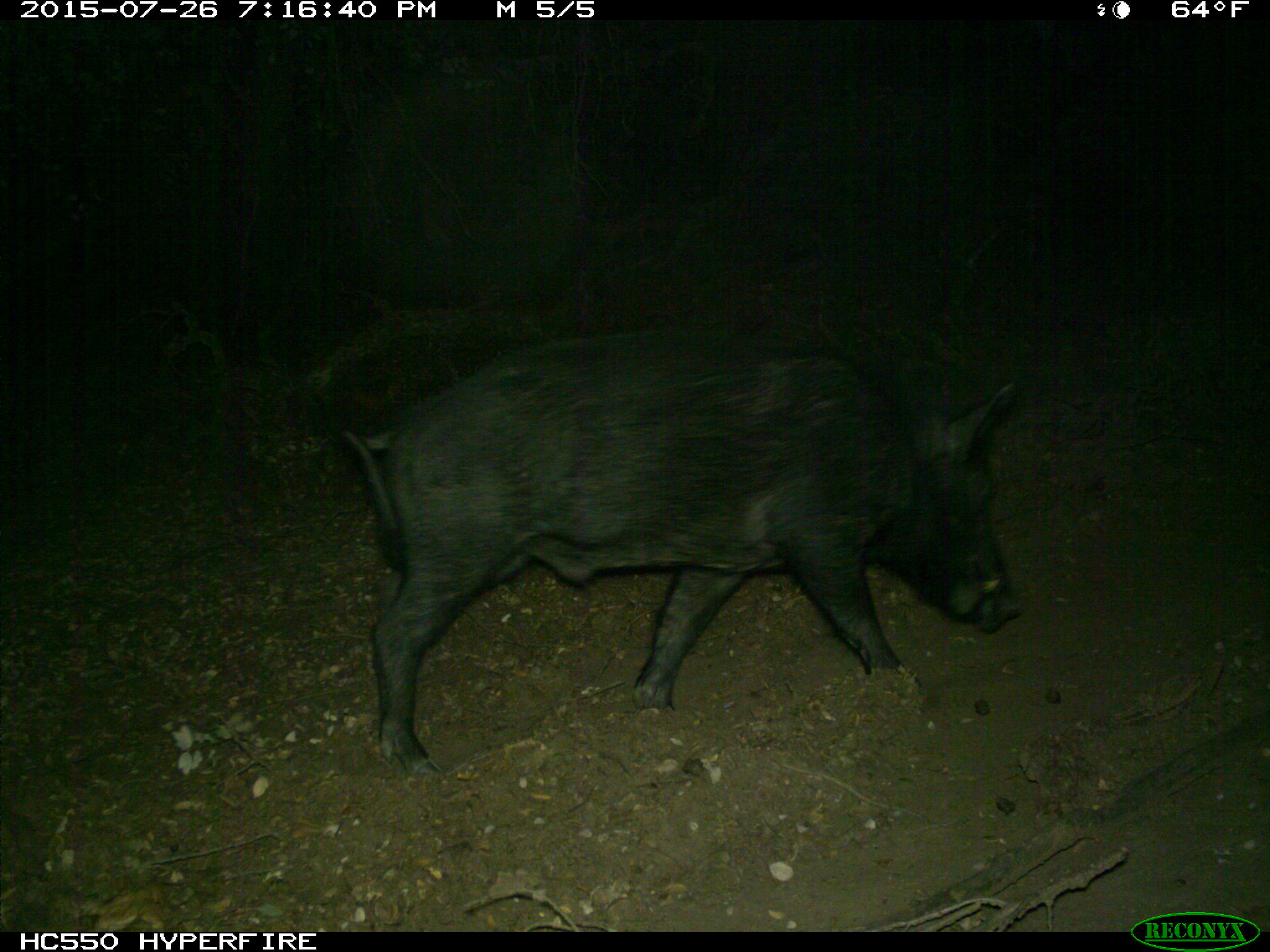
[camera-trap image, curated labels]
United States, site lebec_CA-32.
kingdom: Animalia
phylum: Chordata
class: Mammalia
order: Artiodactyla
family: Suidae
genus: Sus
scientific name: Sus scrofa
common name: wild boar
Sus scrofa (wild boar).